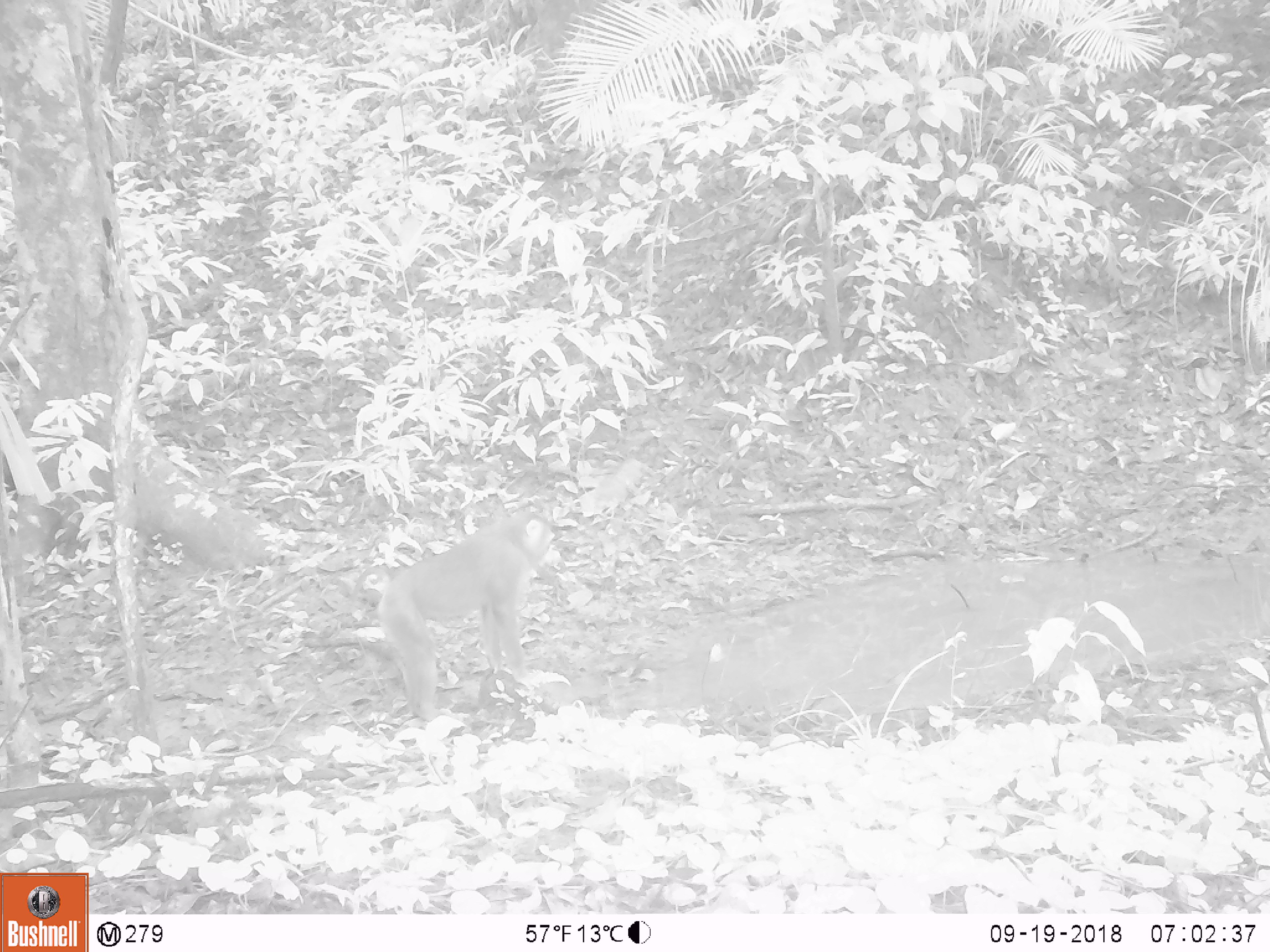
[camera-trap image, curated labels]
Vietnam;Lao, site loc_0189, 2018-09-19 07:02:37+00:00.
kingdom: Animalia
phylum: Chordata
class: Mammalia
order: Primates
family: Cercopithecidae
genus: Macaca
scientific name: Macaca nemestrina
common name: pig-tailed macaque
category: pig tailed macaque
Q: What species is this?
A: Pig tailed macaque (pig-tailed macaque) (Macaca nemestrina).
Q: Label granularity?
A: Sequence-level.